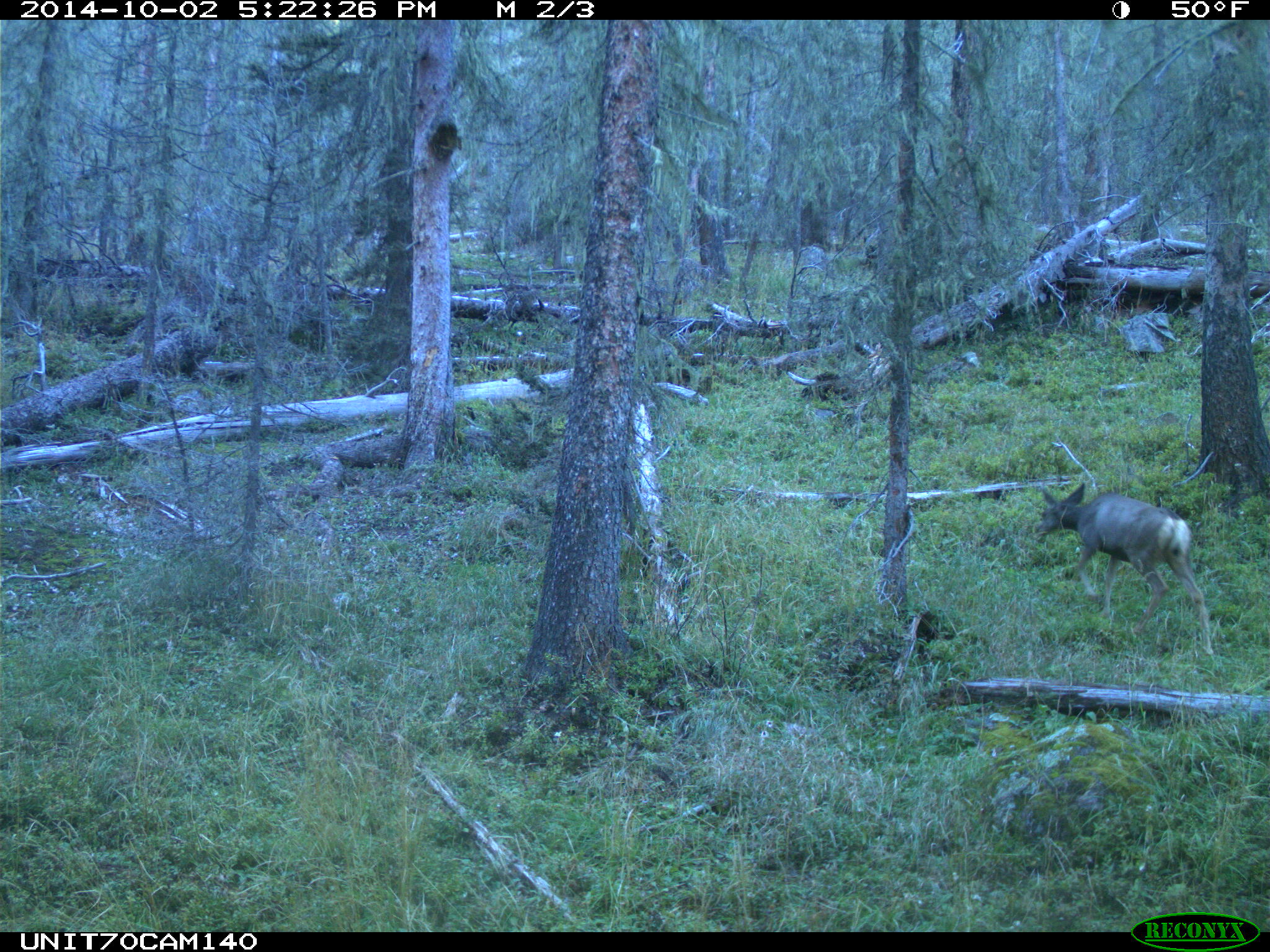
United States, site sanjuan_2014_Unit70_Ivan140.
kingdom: Animalia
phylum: Chordata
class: Mammalia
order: Artiodactyla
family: Cervidae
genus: Odocoileus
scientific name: Odocoileus hemionus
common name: mule deer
Odocoileus hemionus (mule deer).